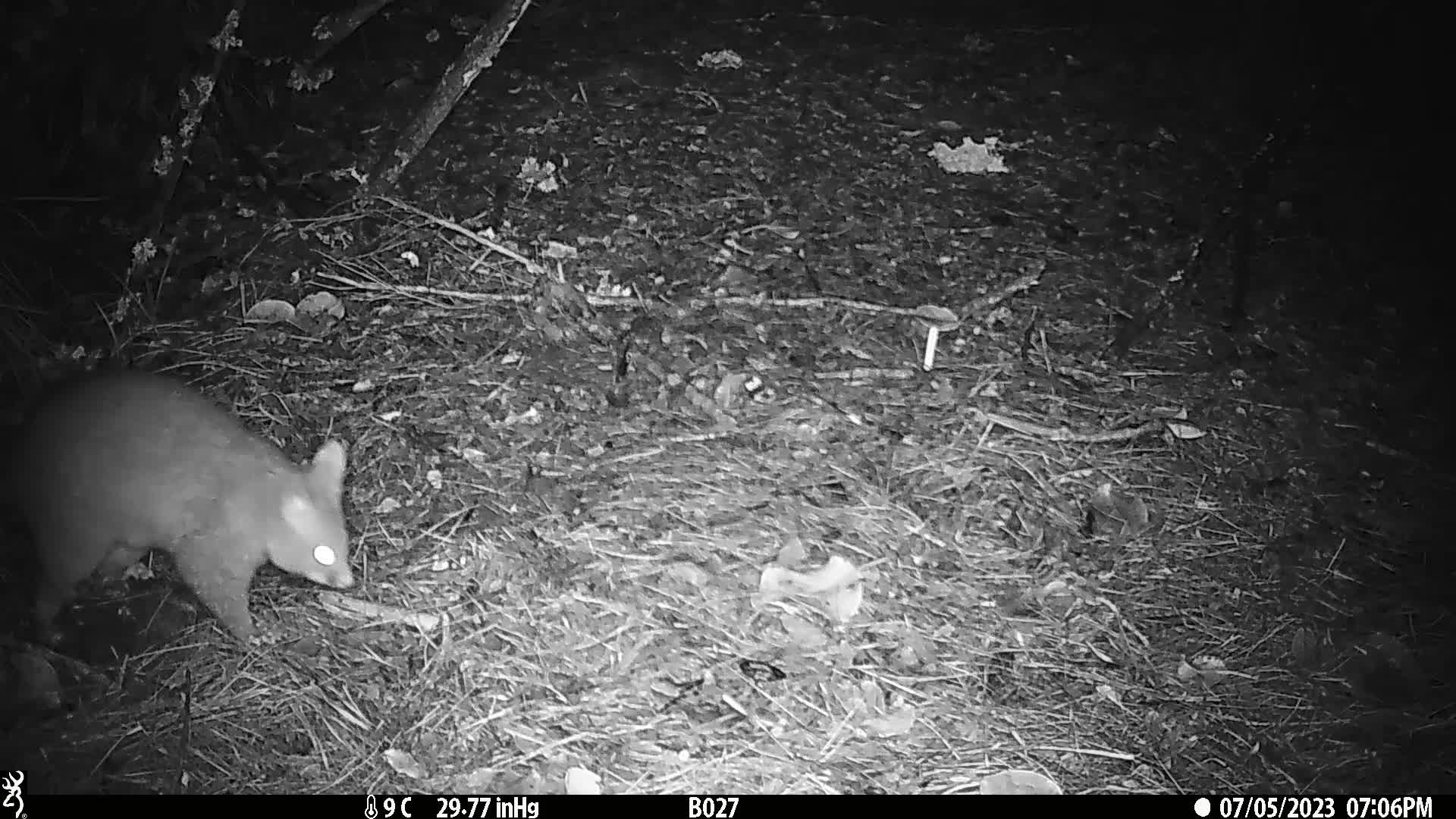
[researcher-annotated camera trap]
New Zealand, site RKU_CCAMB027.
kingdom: Animalia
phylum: Chordata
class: Mammalia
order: Diprotodontia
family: Phalangeridae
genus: Trichosurus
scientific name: Trichosurus vulpecula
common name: common brushtail possum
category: possum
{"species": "possum (common brushtail possum) (Trichosurus vulpecula)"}